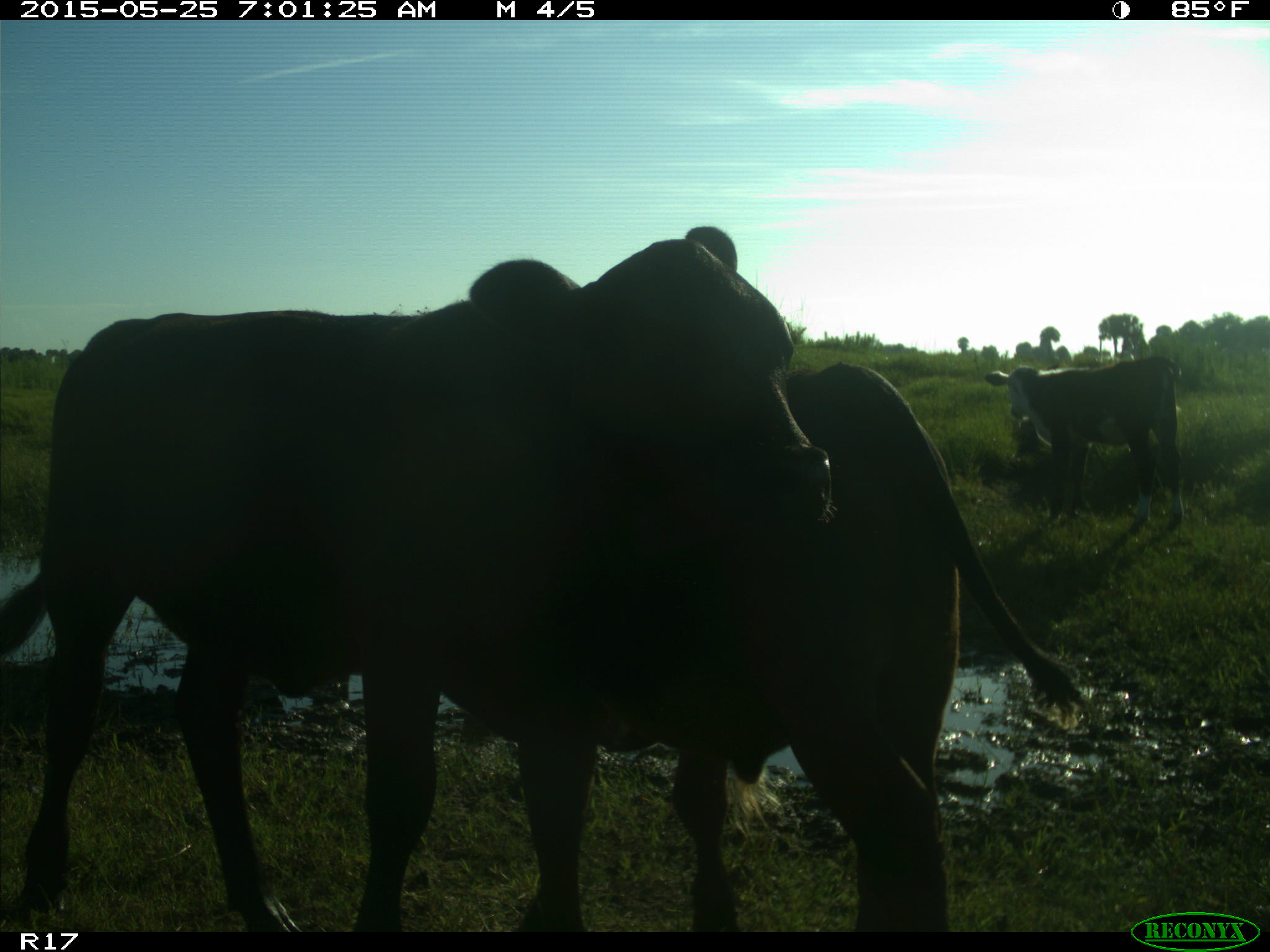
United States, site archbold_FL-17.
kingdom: Animalia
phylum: Chordata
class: Mammalia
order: Artiodactyla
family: Bovidae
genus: Bos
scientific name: Bos taurus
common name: domestic cow